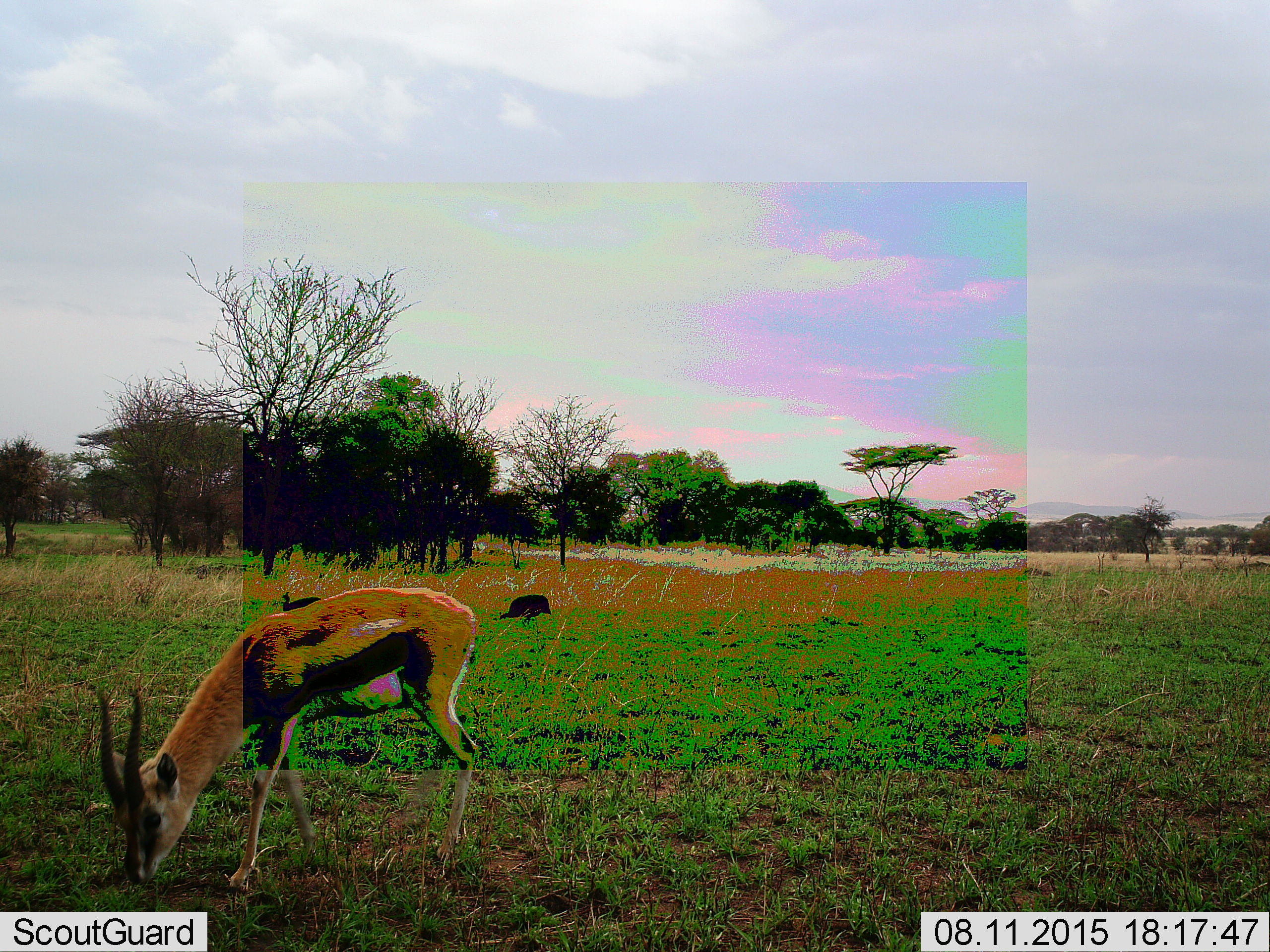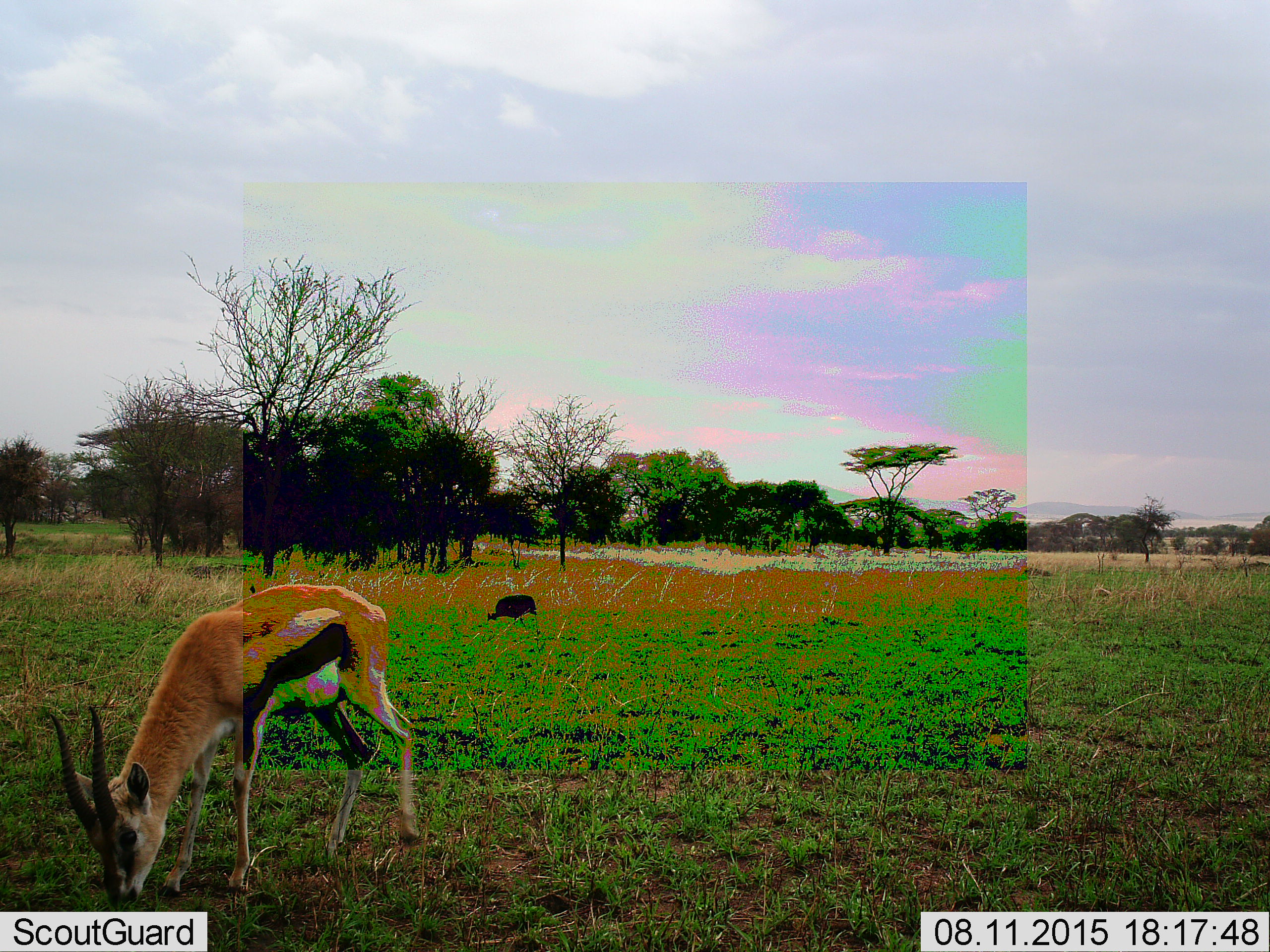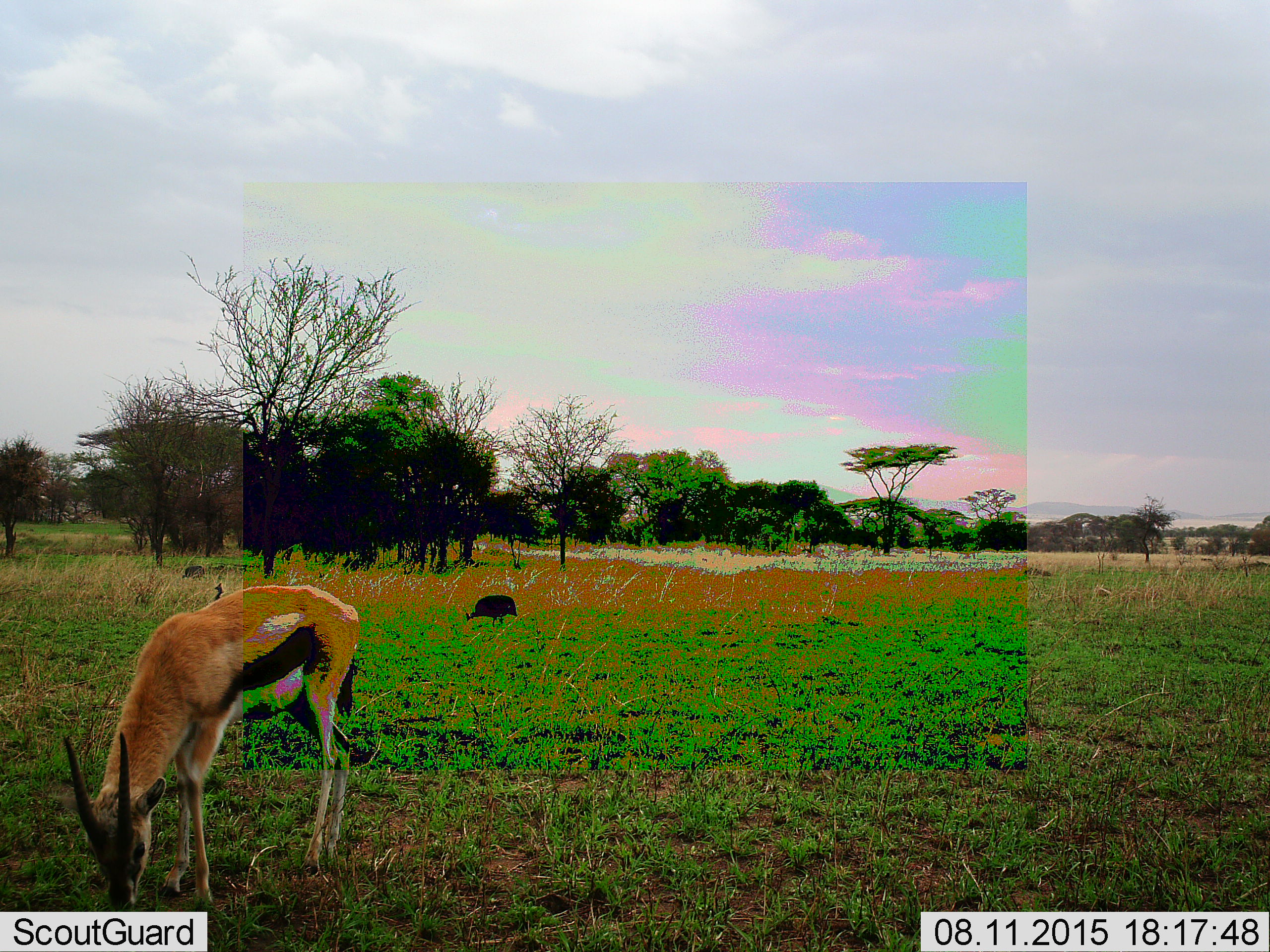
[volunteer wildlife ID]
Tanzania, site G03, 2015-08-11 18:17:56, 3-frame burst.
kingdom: Animalia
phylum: Chordata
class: Mammalia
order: Artiodactyla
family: Bovidae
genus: Eudorcas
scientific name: Eudorcas thomsonii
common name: thomson's gazelle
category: gazellethomsons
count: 1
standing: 14%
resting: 0%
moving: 29%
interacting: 0%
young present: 0%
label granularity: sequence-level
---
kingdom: Animalia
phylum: Chordata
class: Aves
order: Galliformes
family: Numididae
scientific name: Numididae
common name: guinea fowl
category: guineafowl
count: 2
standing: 9%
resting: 0%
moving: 82%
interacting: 0%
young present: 0%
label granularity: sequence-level